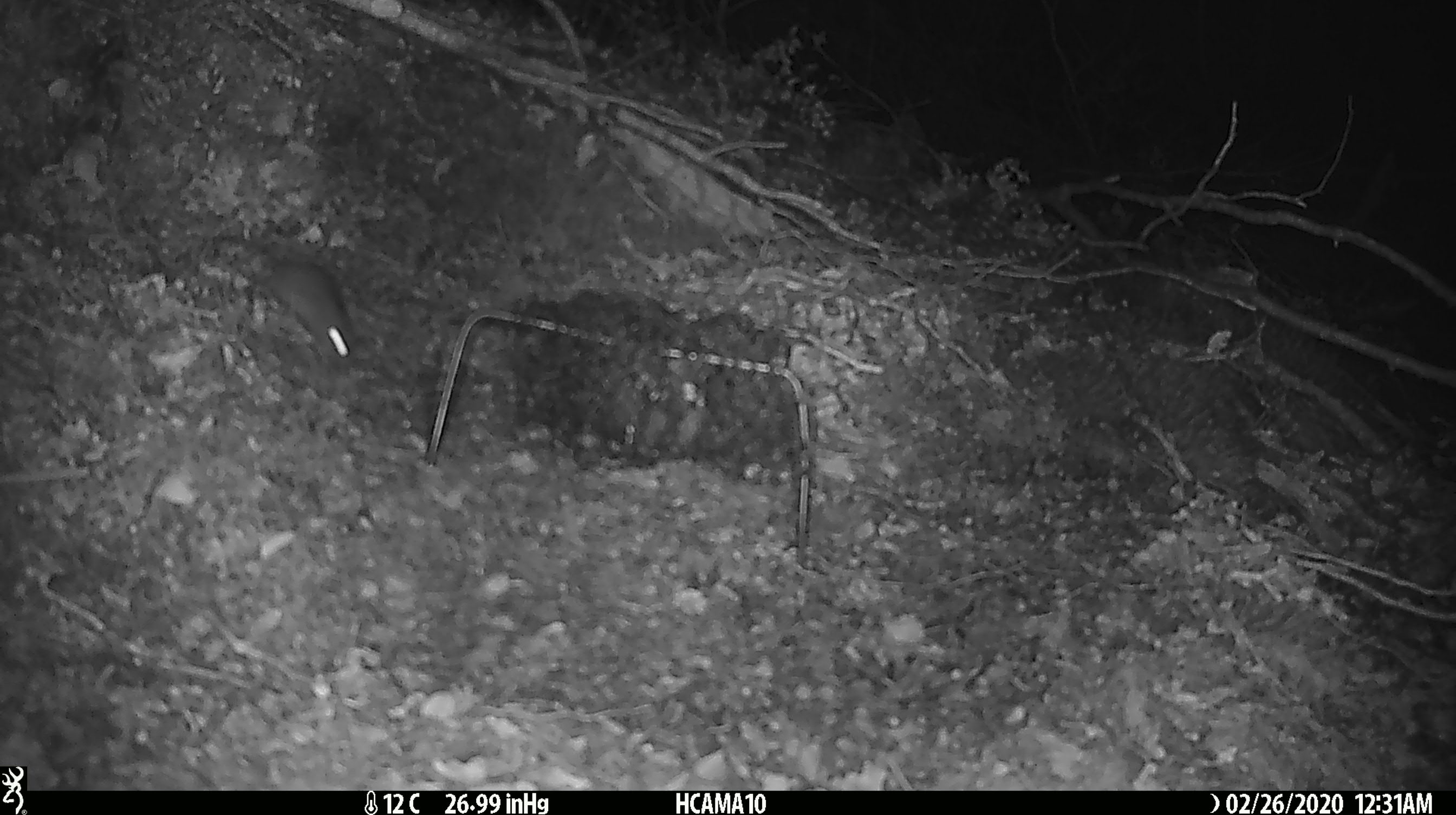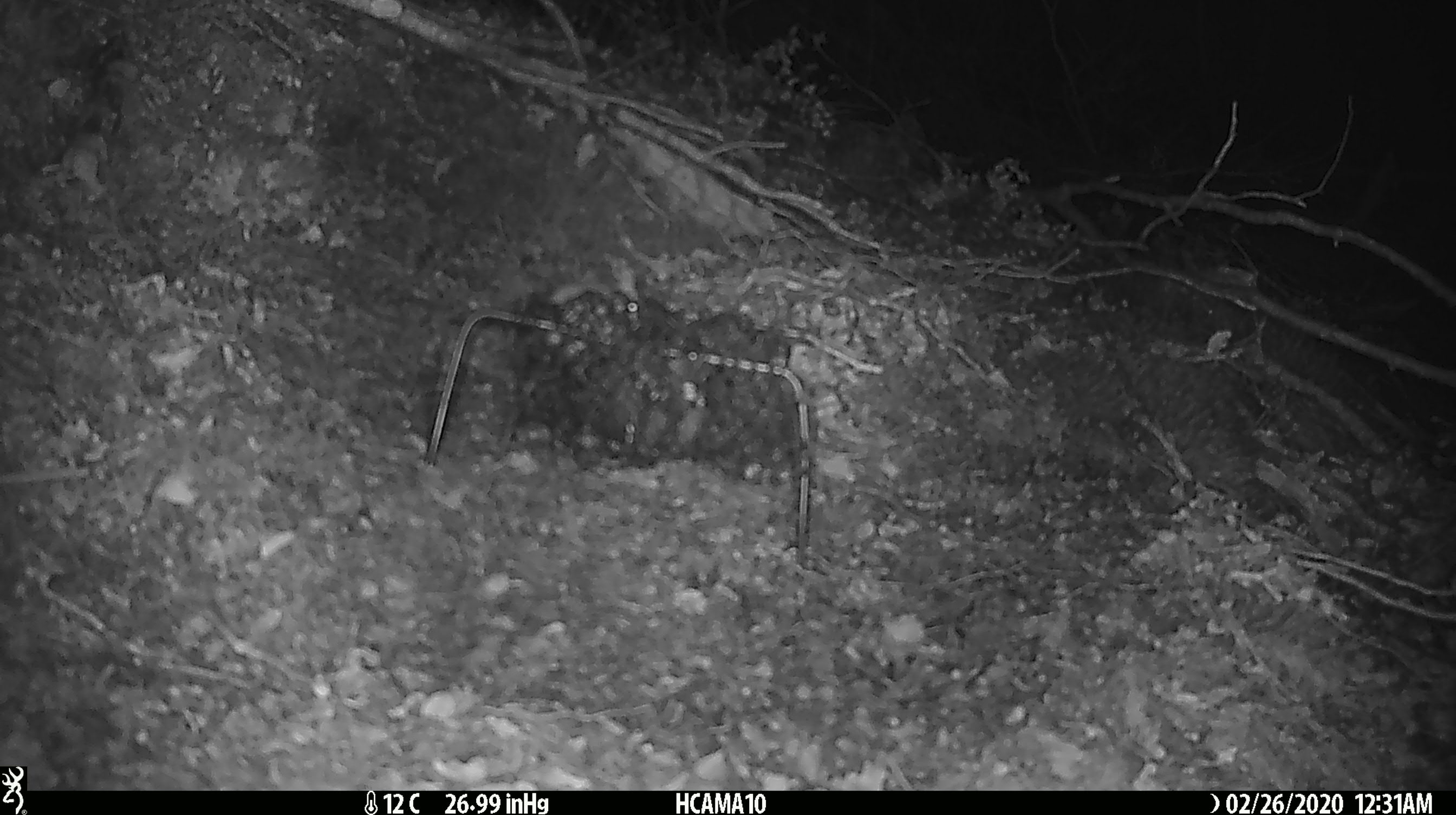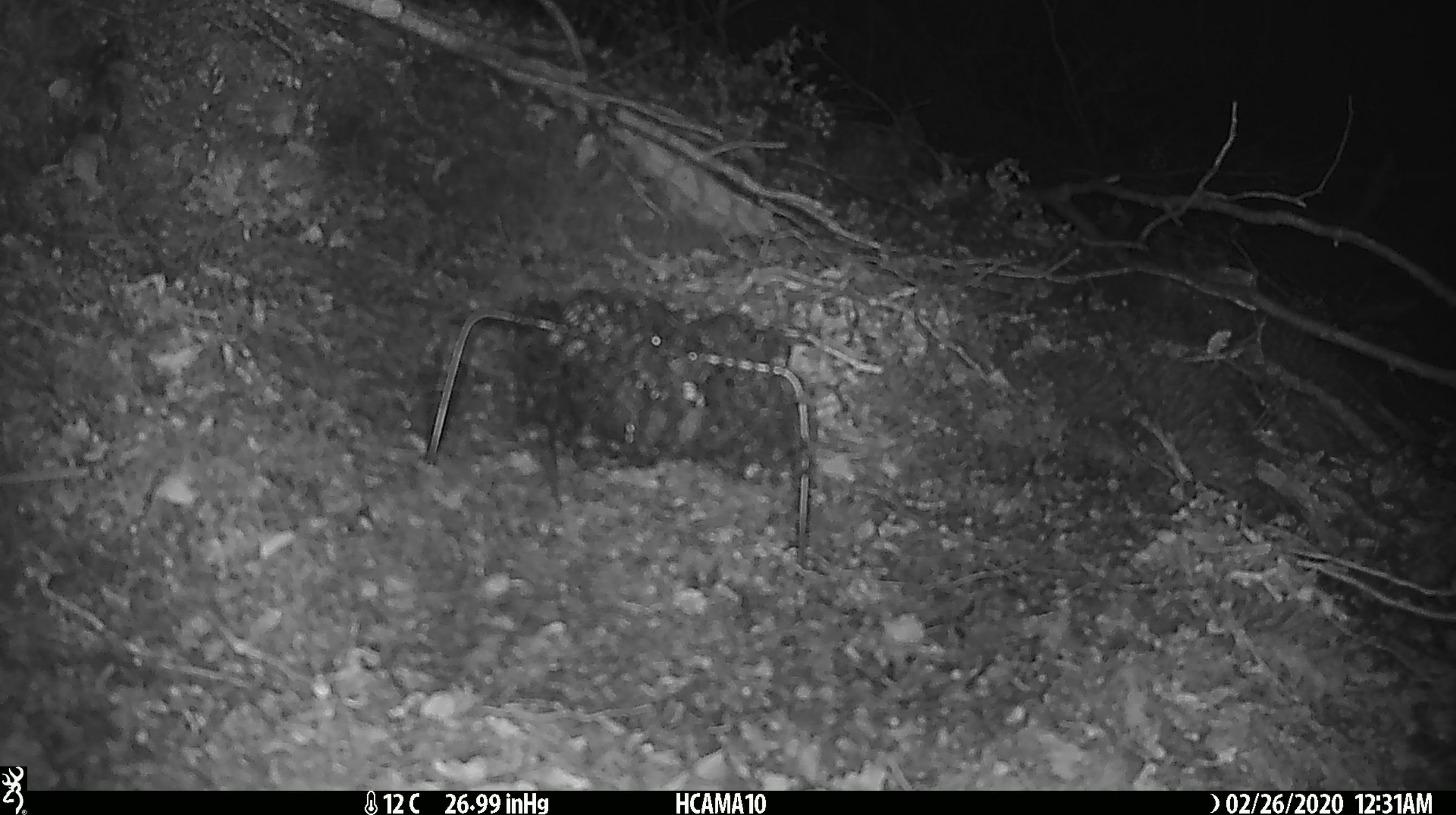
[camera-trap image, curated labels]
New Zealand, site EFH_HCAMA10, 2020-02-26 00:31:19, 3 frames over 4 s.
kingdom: Animalia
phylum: Chordata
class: Mammalia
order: Rodentia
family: Muridae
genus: Mus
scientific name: Mus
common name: mouse